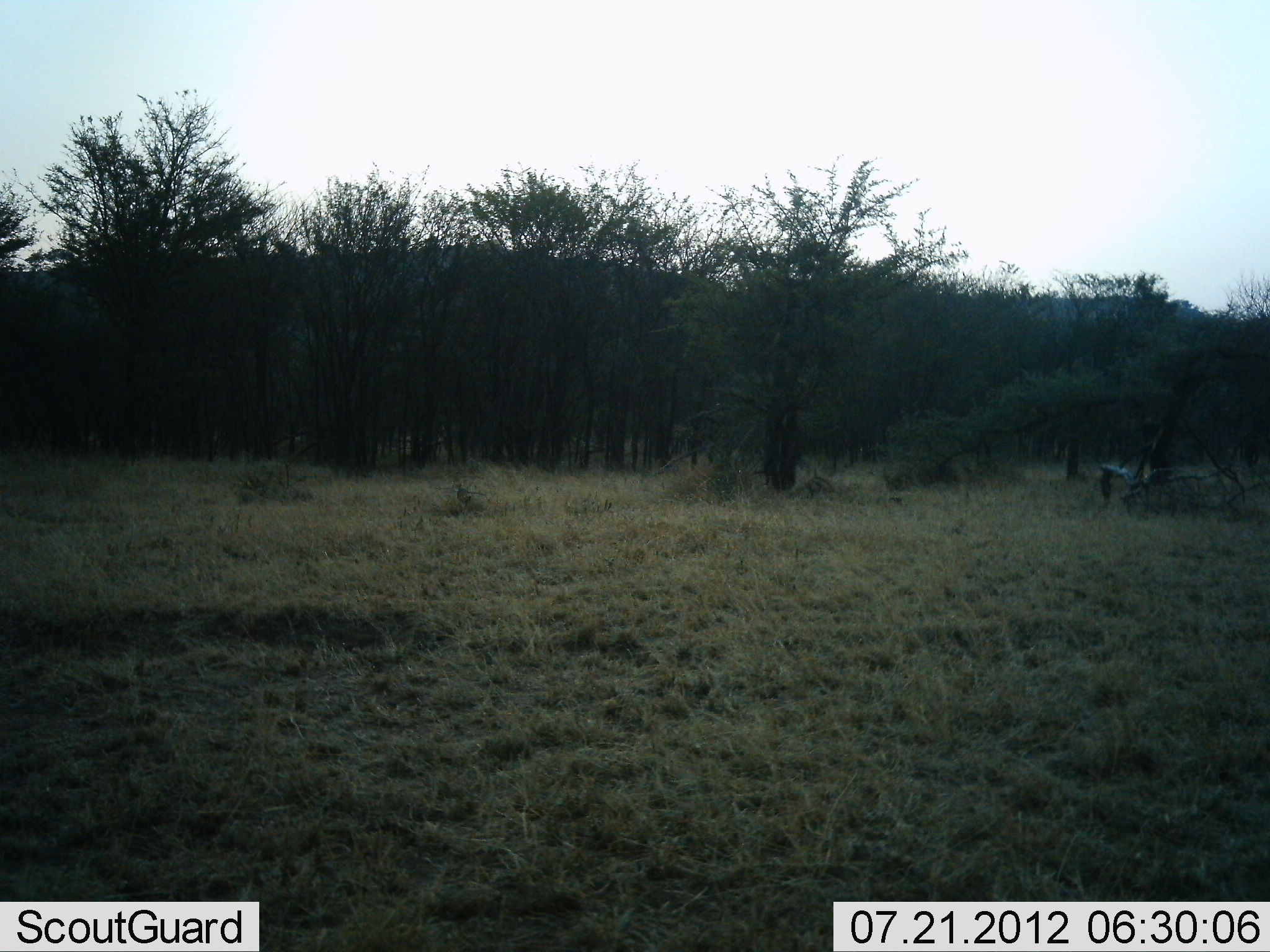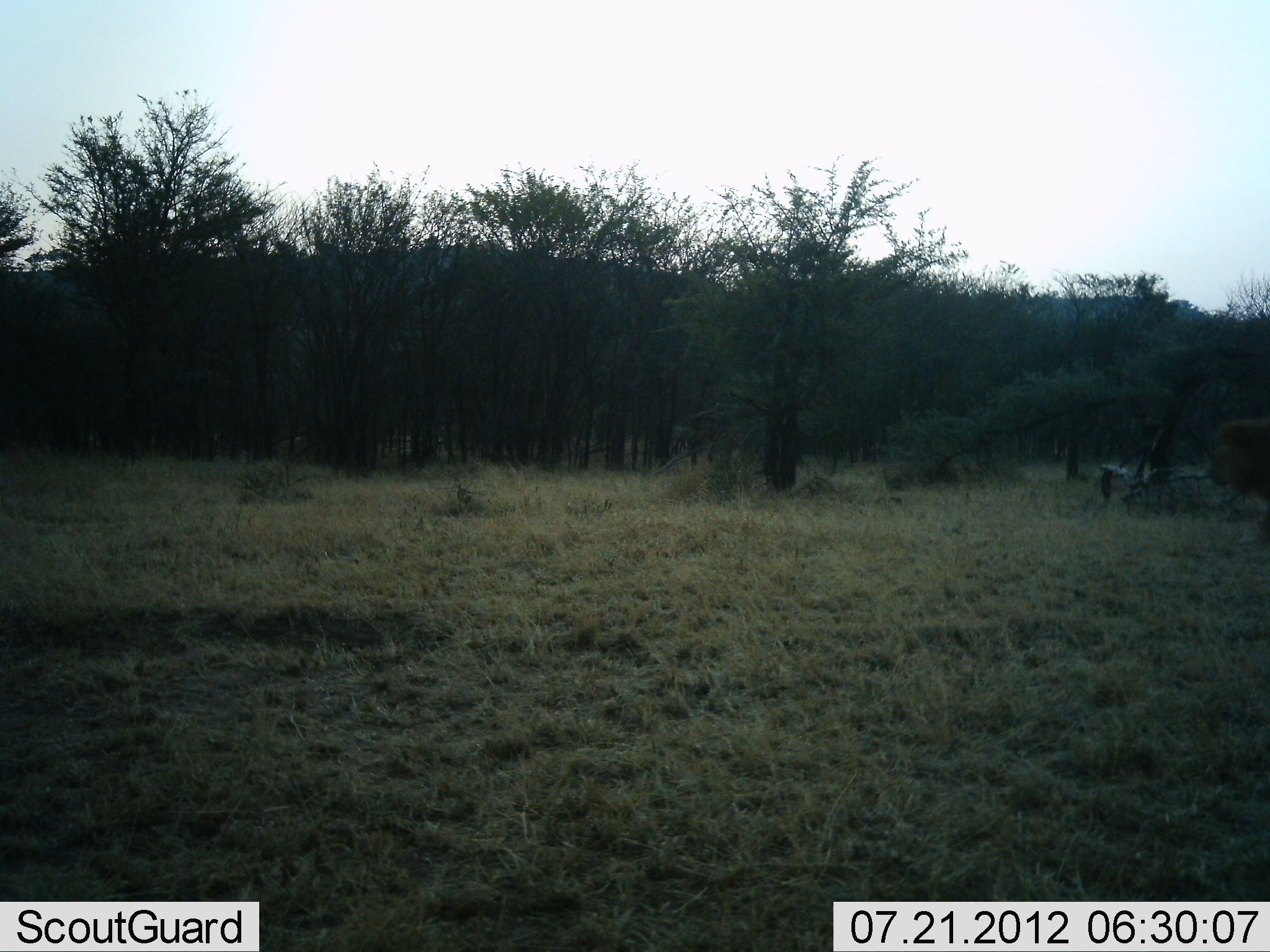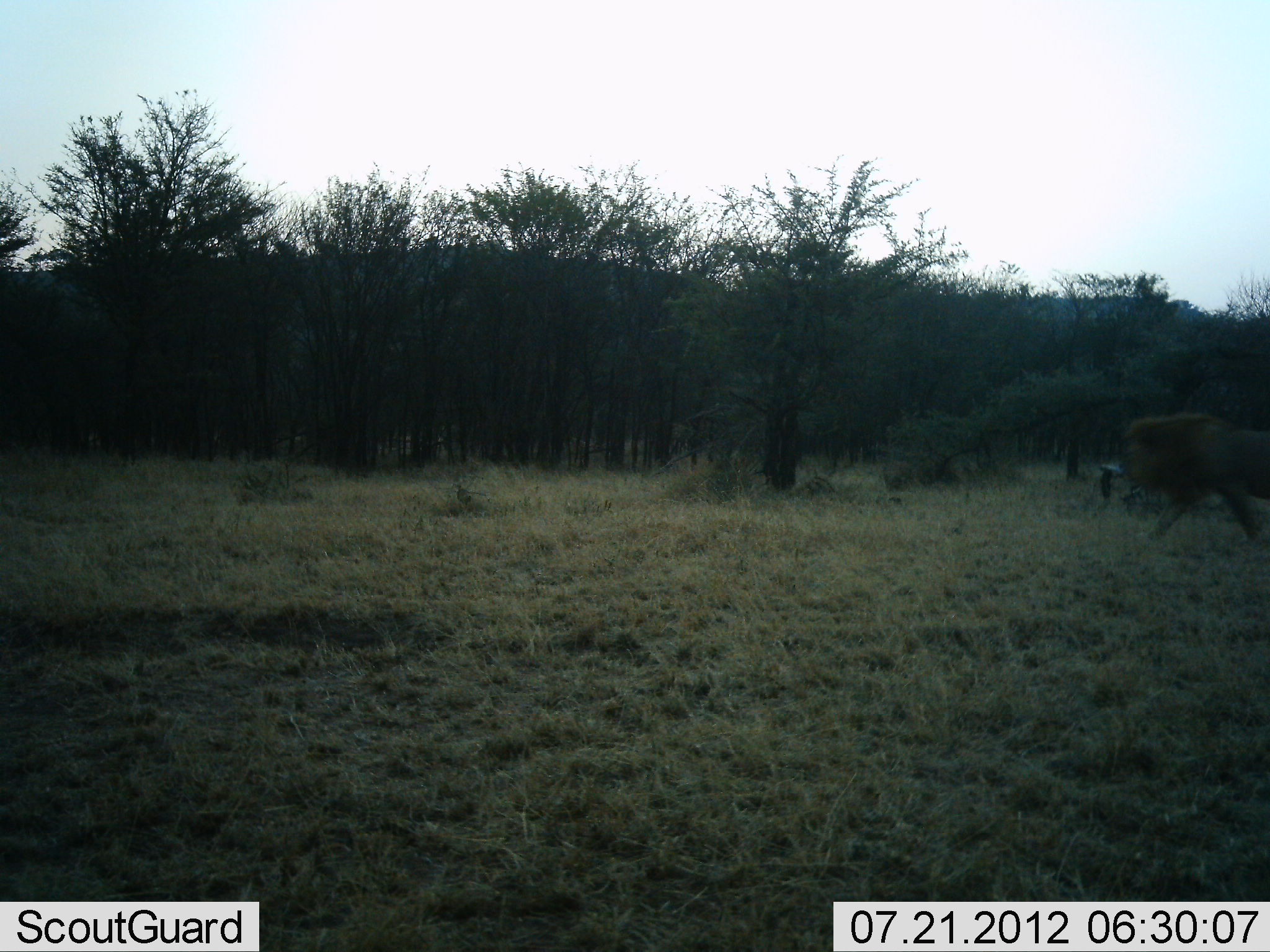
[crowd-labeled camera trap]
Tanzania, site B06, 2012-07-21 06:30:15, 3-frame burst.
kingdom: Animalia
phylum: Chordata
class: Mammalia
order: Carnivora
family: Felidae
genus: Panthera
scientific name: Panthera leo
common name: lion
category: lionmale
Lionmale (lion) (Panthera leo), count 1. Behavior (volunteer vote fractions): standing 10%, resting 0%, moving 100%, interacting 0%. Young present (vote fraction): 0%. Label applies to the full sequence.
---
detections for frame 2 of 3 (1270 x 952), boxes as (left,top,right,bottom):
animal: (1208,418,1270,504)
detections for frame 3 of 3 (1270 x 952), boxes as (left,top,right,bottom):
animal: (1120,411,1270,549)